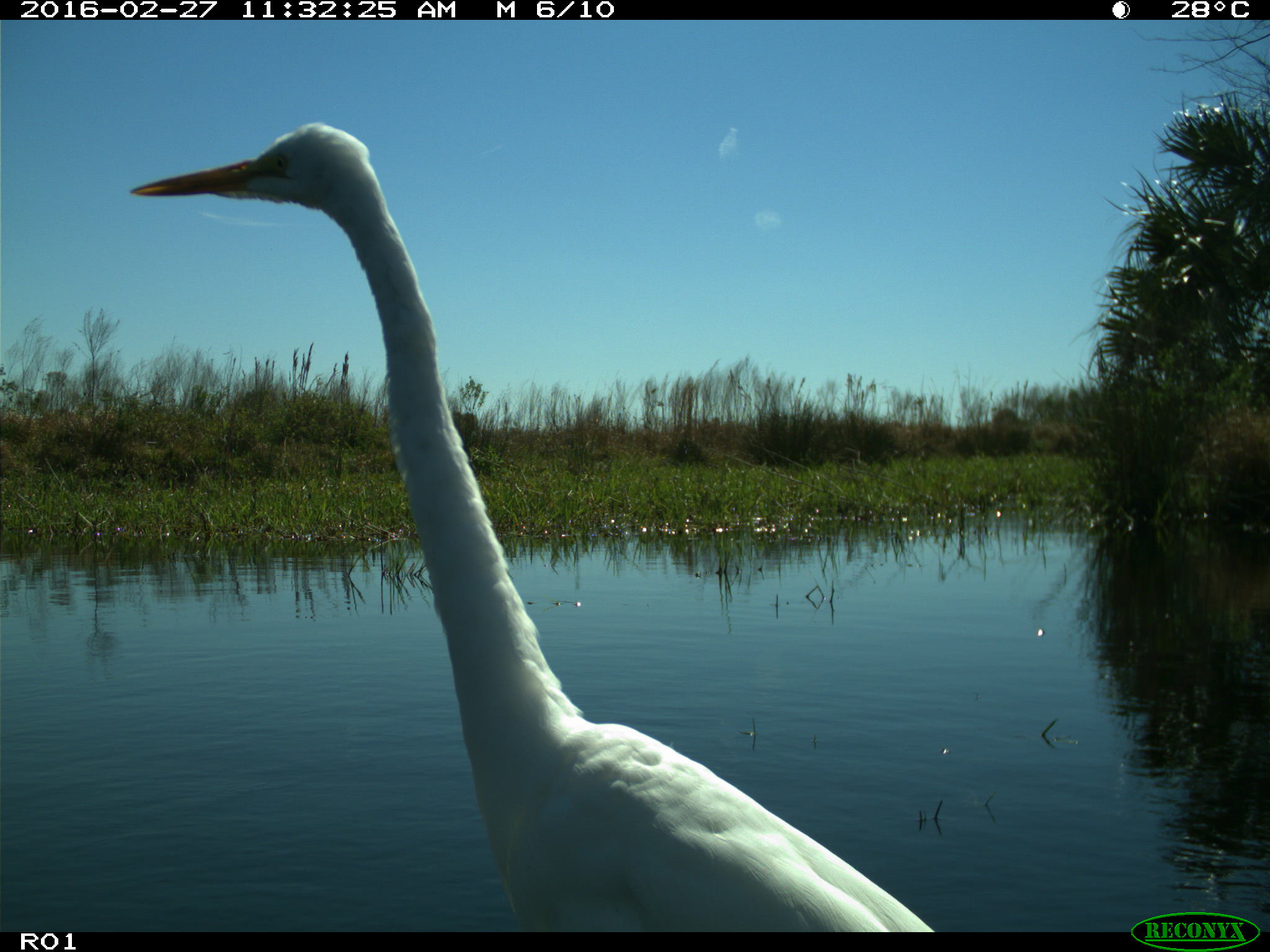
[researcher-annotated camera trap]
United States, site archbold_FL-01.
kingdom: Animalia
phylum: Chordata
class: Aves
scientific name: Aves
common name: birds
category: unidentified bird